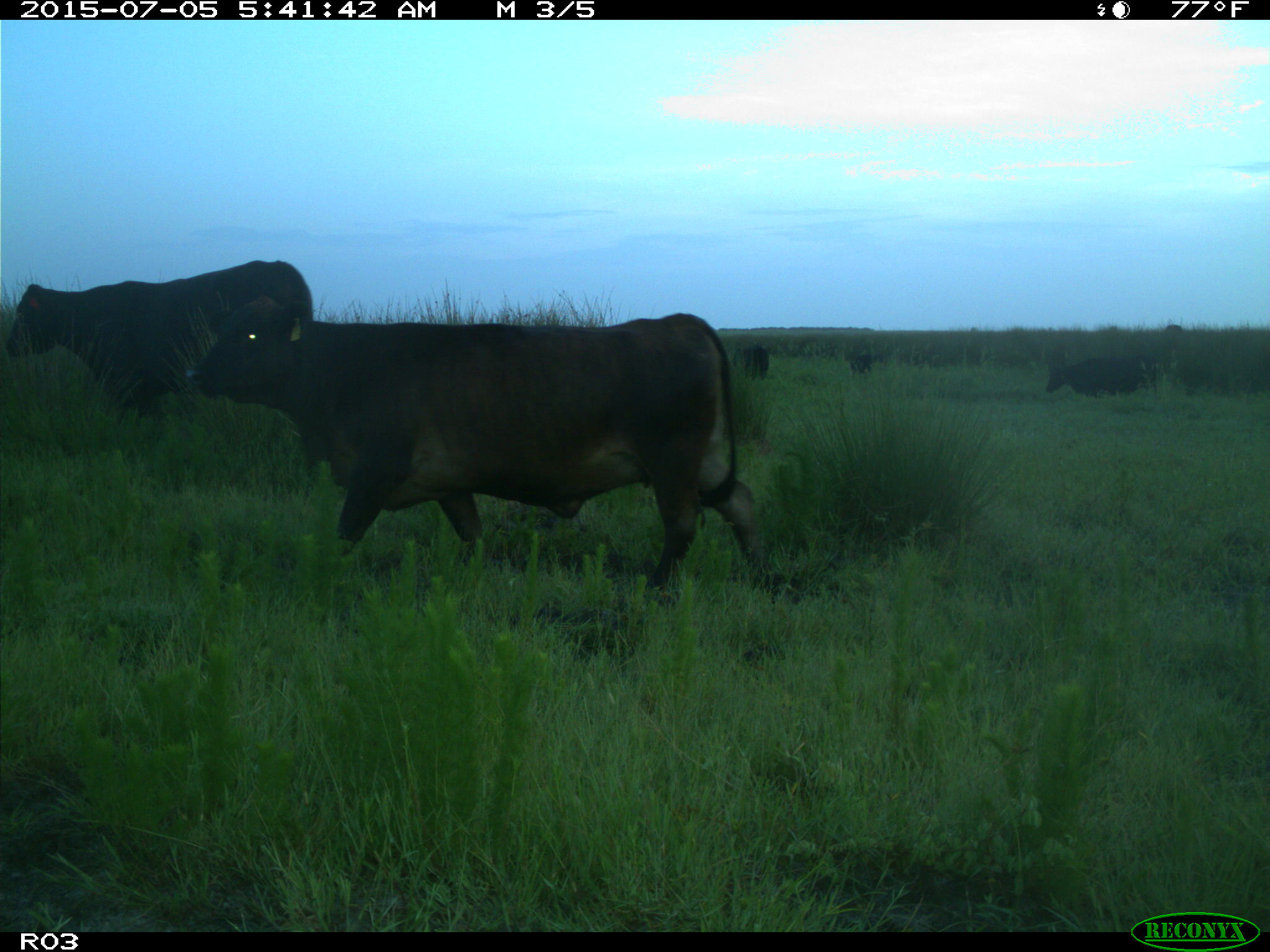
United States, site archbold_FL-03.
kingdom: Animalia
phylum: Chordata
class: Mammalia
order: Artiodactyla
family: Bovidae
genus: Bos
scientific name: Bos taurus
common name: domestic cow